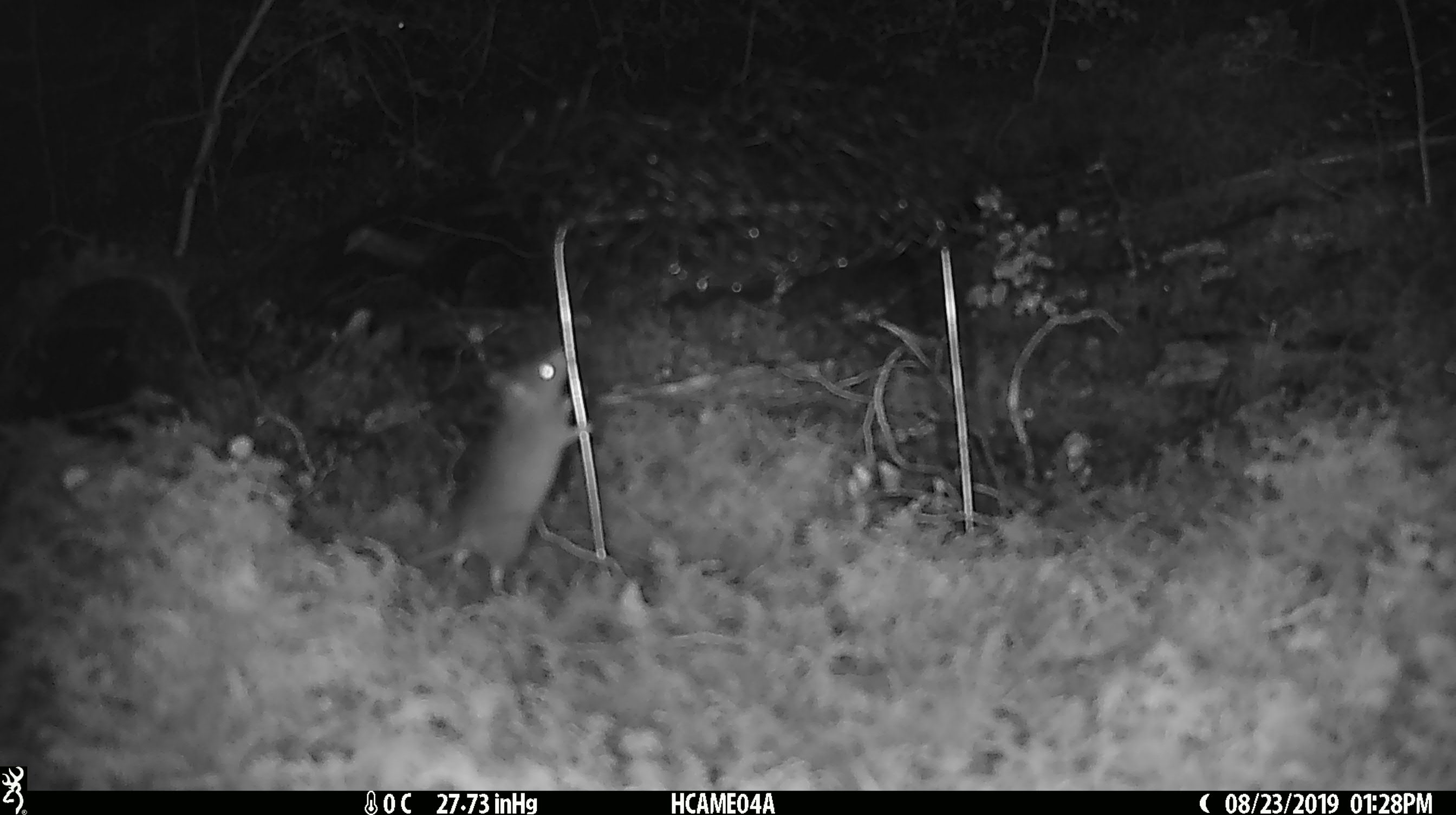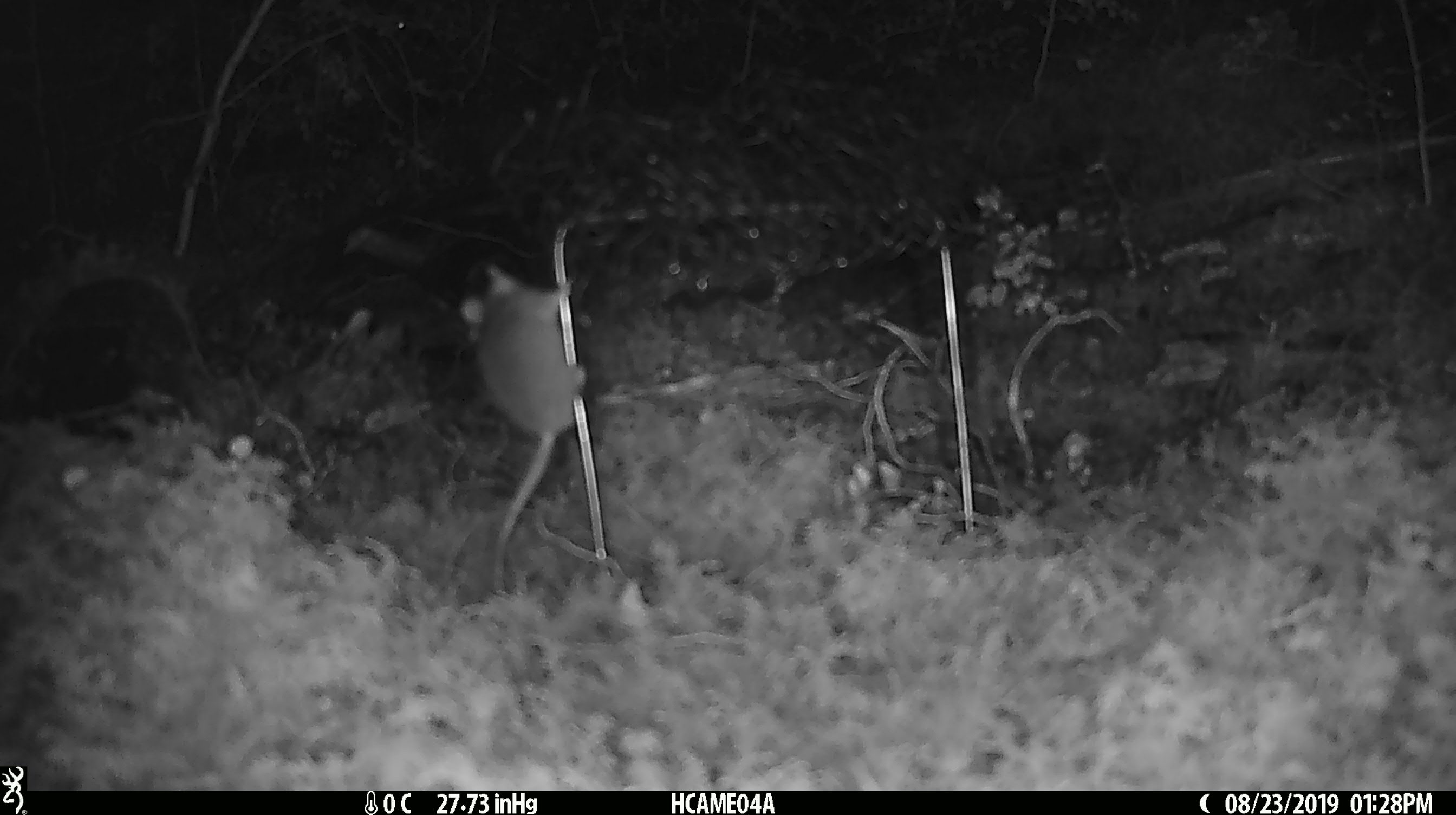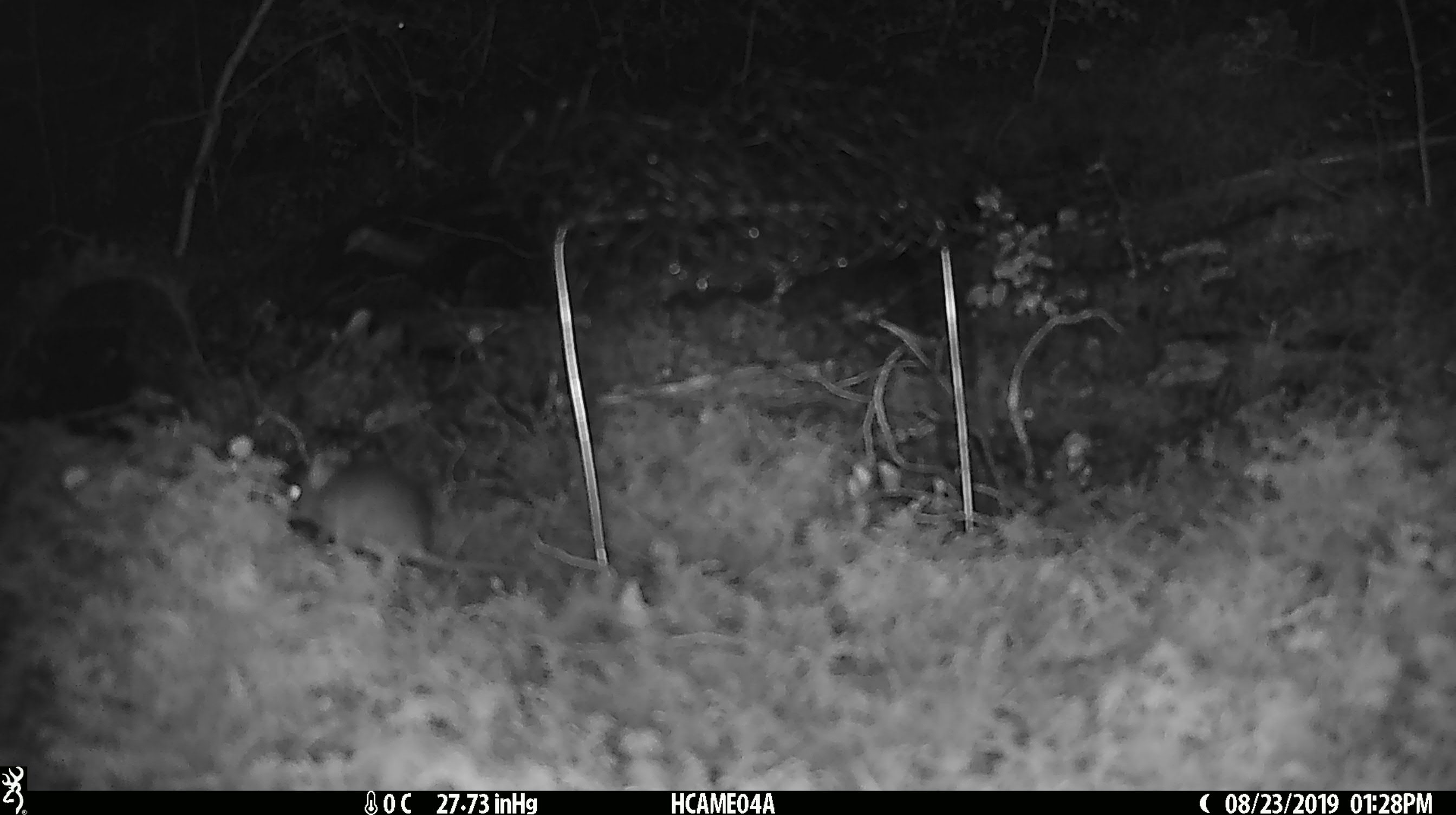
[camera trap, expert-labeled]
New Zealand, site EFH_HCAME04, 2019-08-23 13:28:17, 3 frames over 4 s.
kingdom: Animalia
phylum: Chordata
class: Mammalia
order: Rodentia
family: Muridae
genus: Mus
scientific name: Mus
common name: mouse